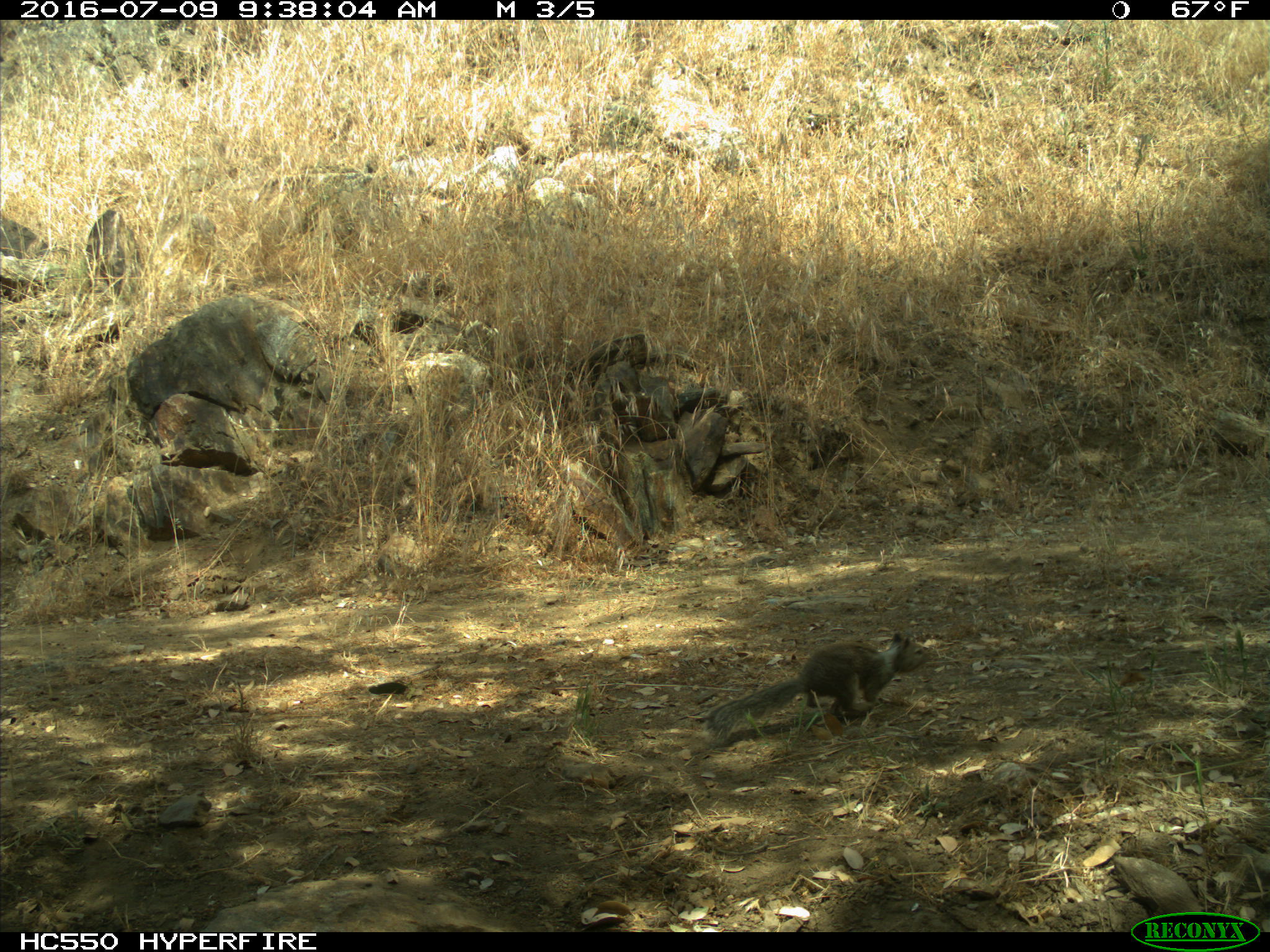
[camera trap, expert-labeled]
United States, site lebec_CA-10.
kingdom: Animalia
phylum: Chordata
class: Mammalia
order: Rodentia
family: Sciuridae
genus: Otospermophilus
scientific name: Otospermophilus beecheyi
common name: california ground squirrel